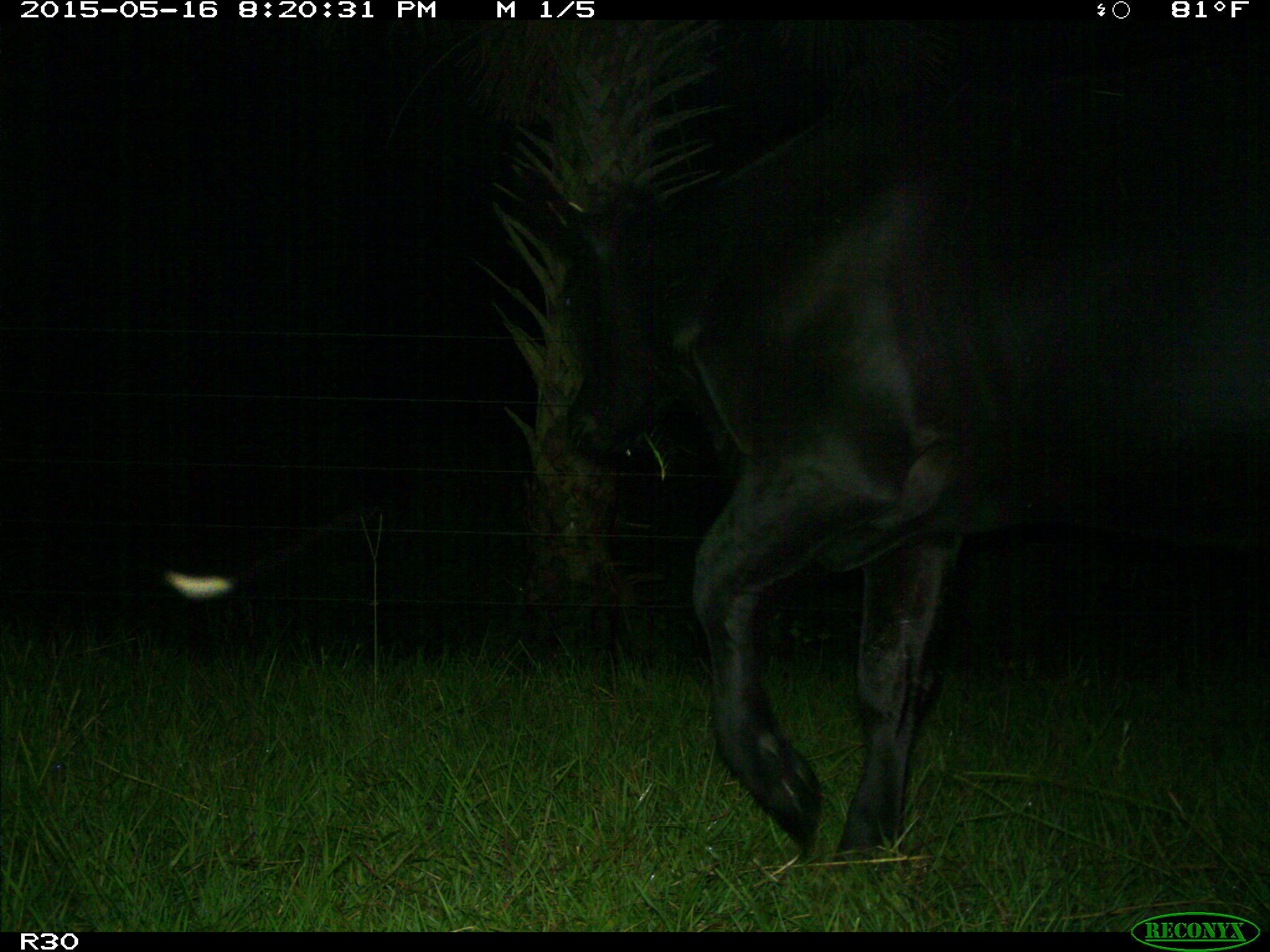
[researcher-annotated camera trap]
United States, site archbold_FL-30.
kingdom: Animalia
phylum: Chordata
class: Mammalia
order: Artiodactyla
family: Bovidae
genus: Bos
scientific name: Bos taurus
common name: domestic cow